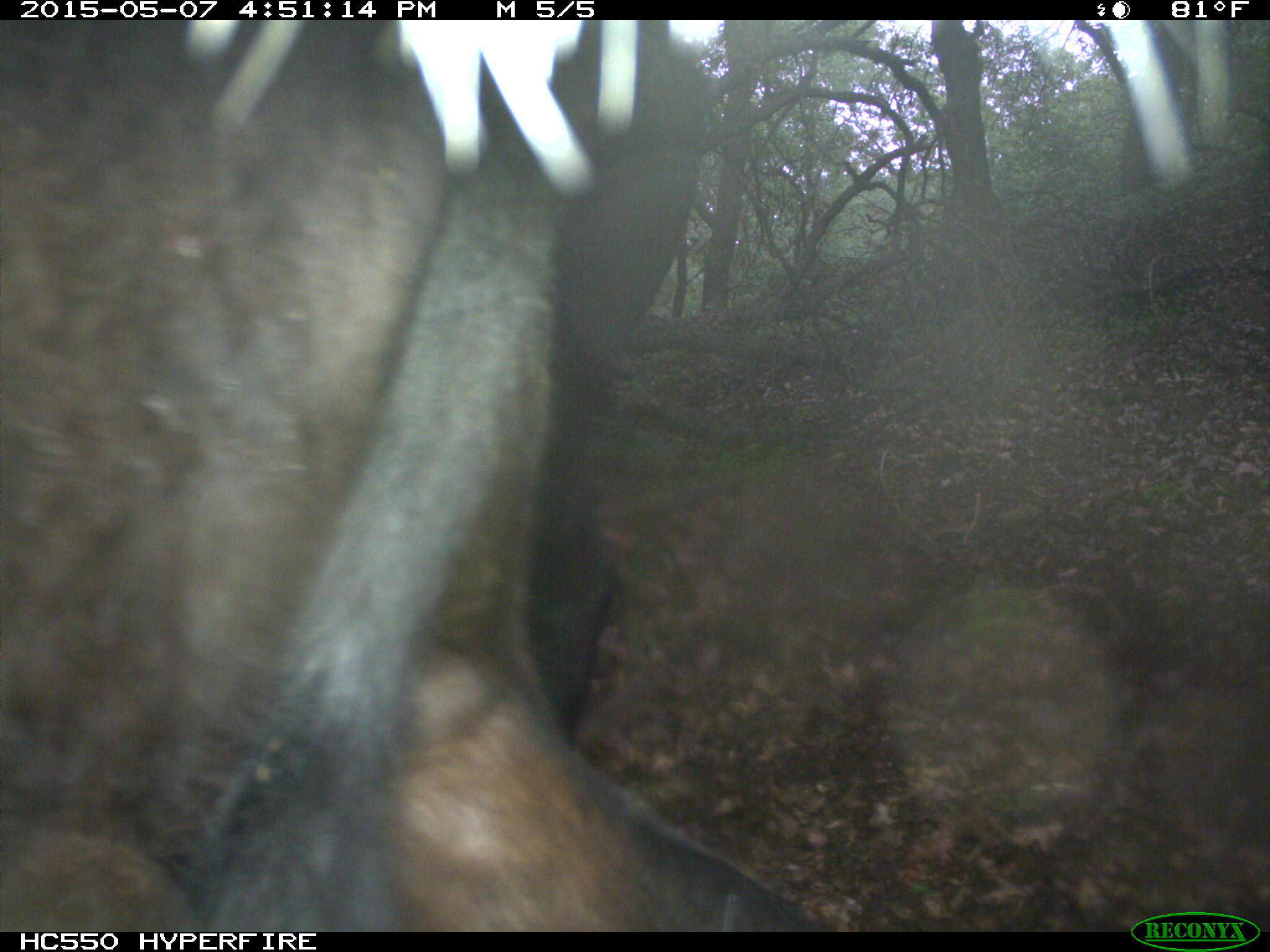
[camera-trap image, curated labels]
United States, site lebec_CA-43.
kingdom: Animalia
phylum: Chordata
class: Mammalia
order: Artiodactyla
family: Bovidae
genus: Bos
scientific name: Bos taurus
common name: domestic cow